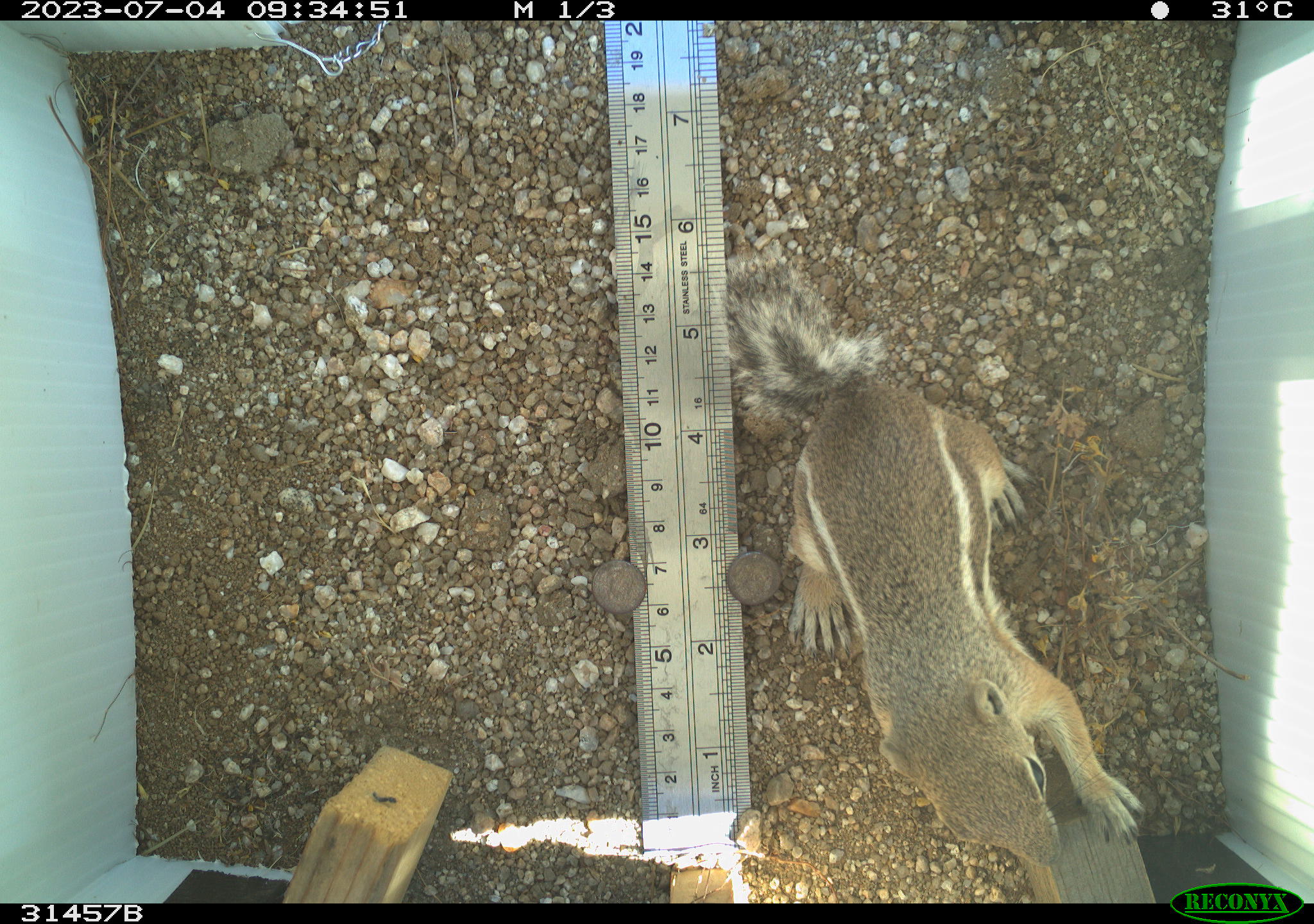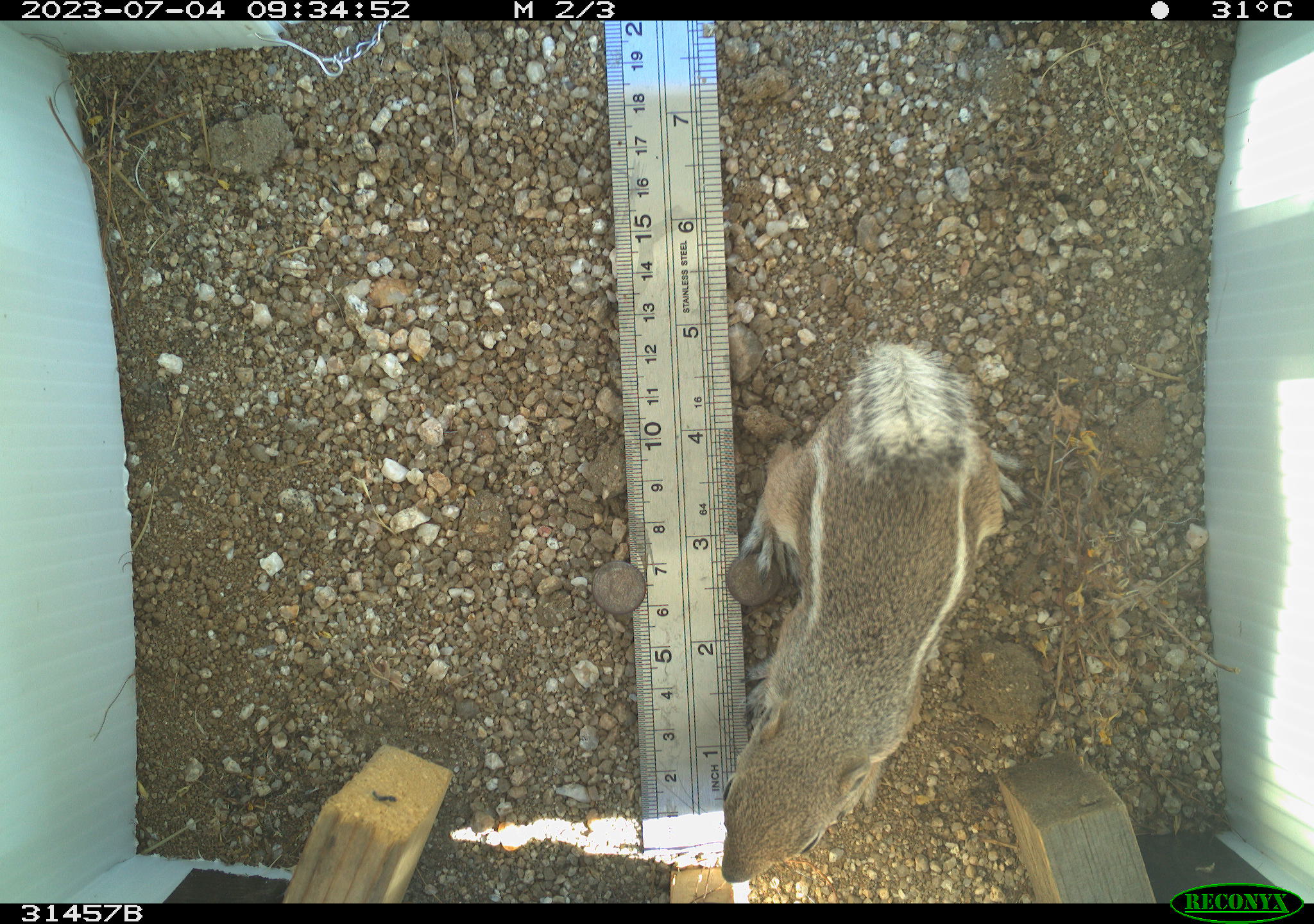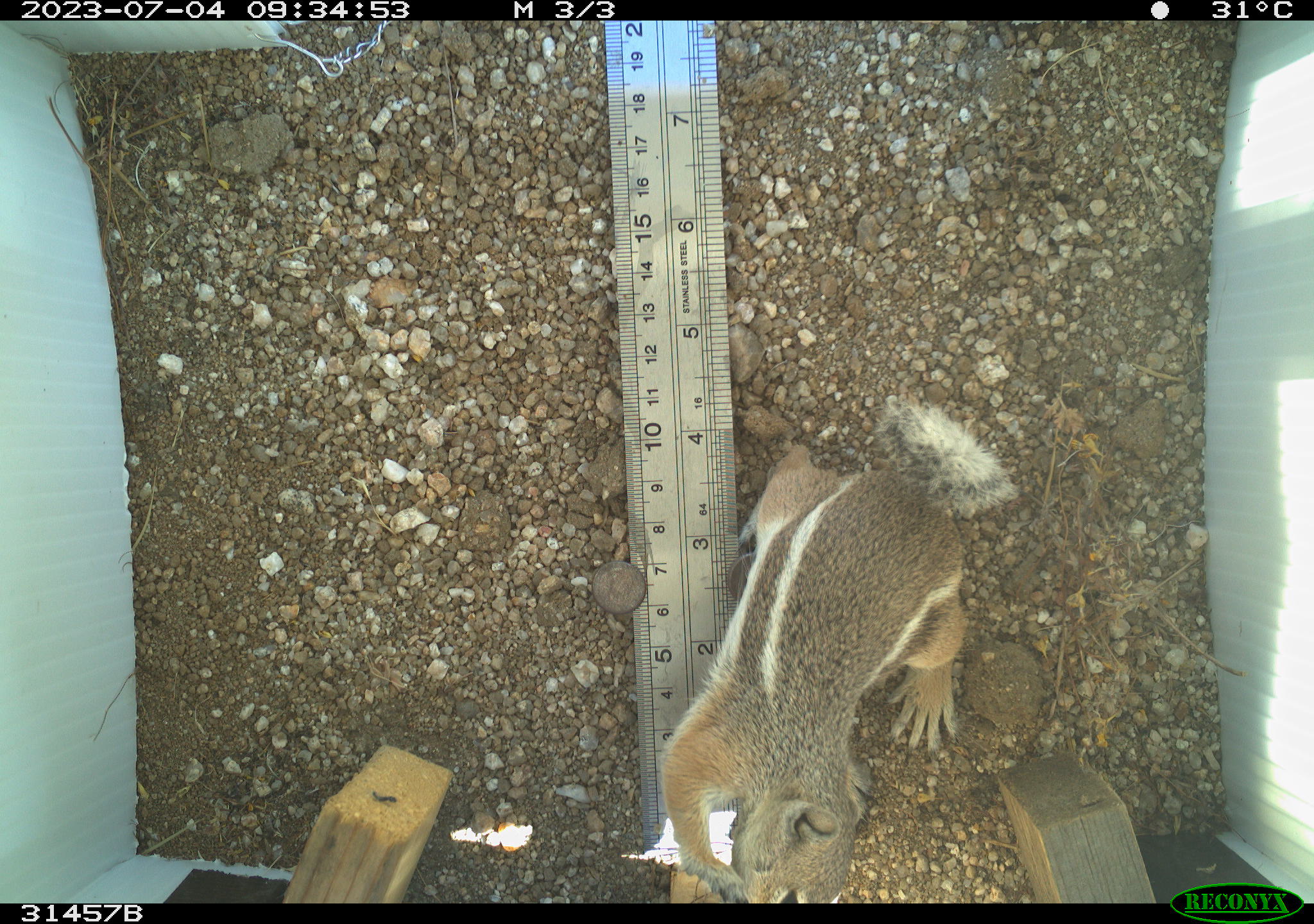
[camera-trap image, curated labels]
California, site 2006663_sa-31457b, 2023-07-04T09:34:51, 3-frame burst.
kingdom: Animalia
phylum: Chordata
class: Mammalia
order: Rodentia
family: Sciuridae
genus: Ammospermophilus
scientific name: Ammospermophilus leucurus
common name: white-tailed antelope squirrel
White-tailed antelope squirrel (Ammospermophilus leucurus).